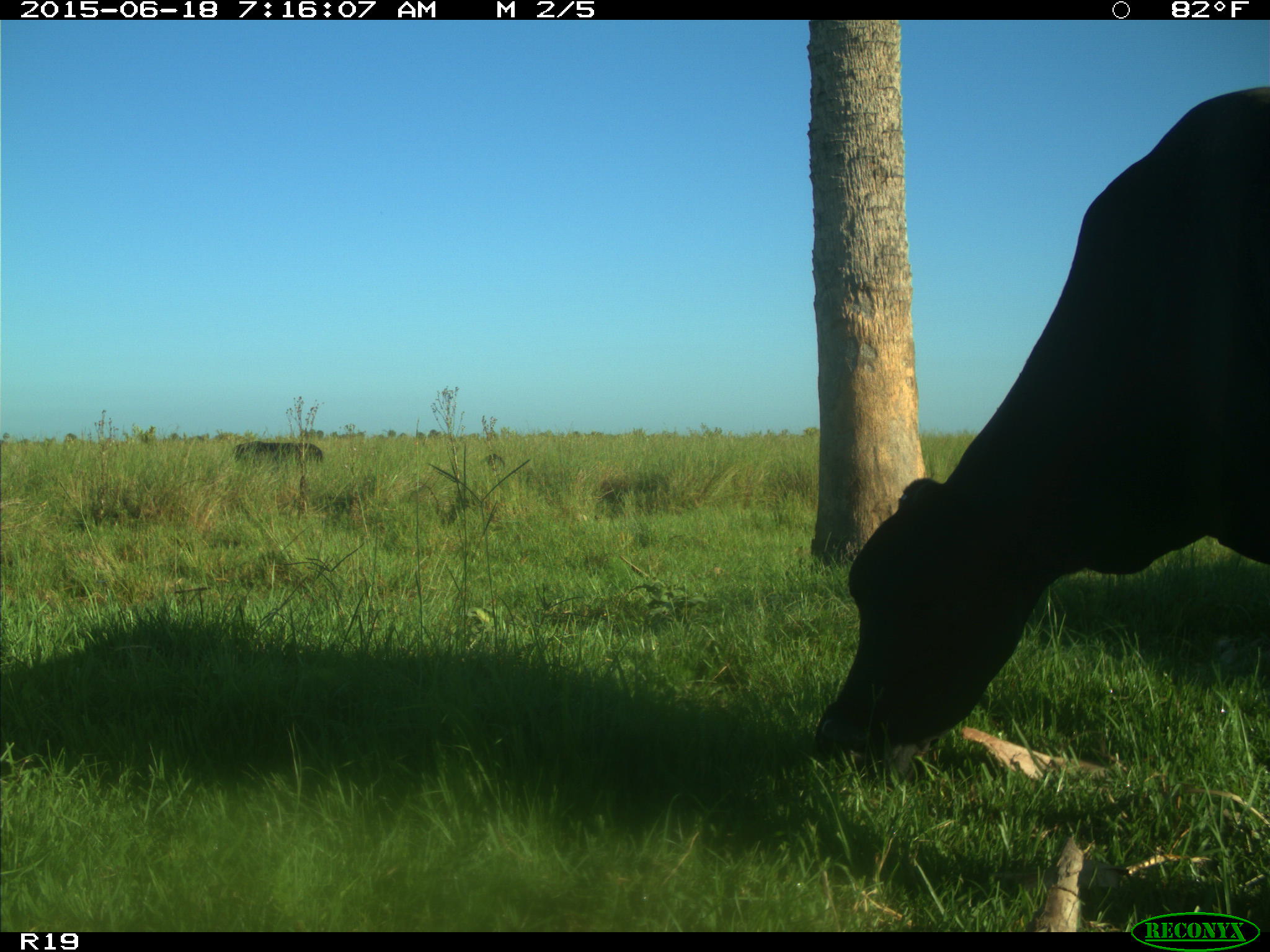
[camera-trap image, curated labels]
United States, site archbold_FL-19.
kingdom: Animalia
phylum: Chordata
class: Mammalia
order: Artiodactyla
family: Bovidae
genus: Bos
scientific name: Bos taurus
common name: domestic cow